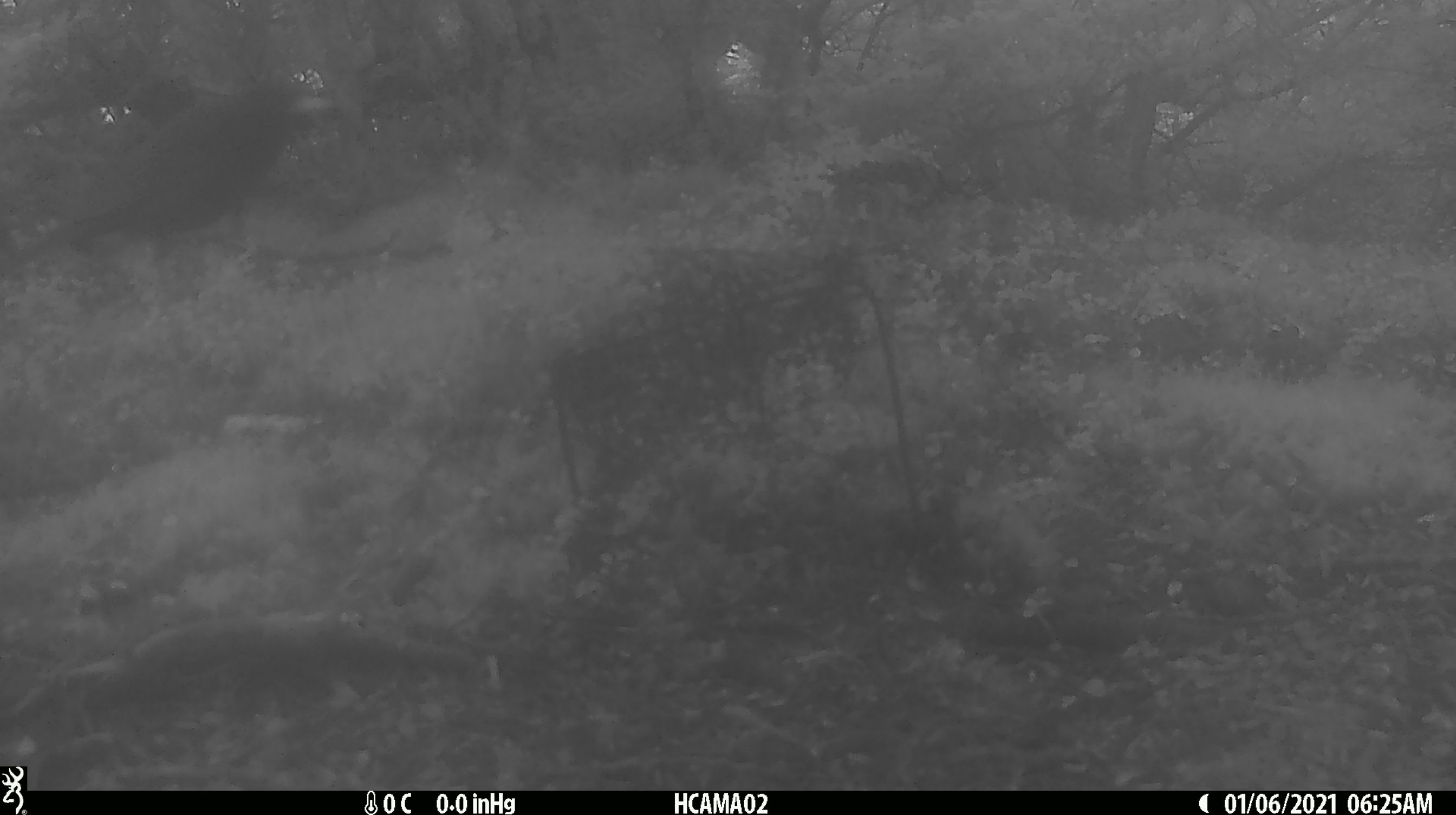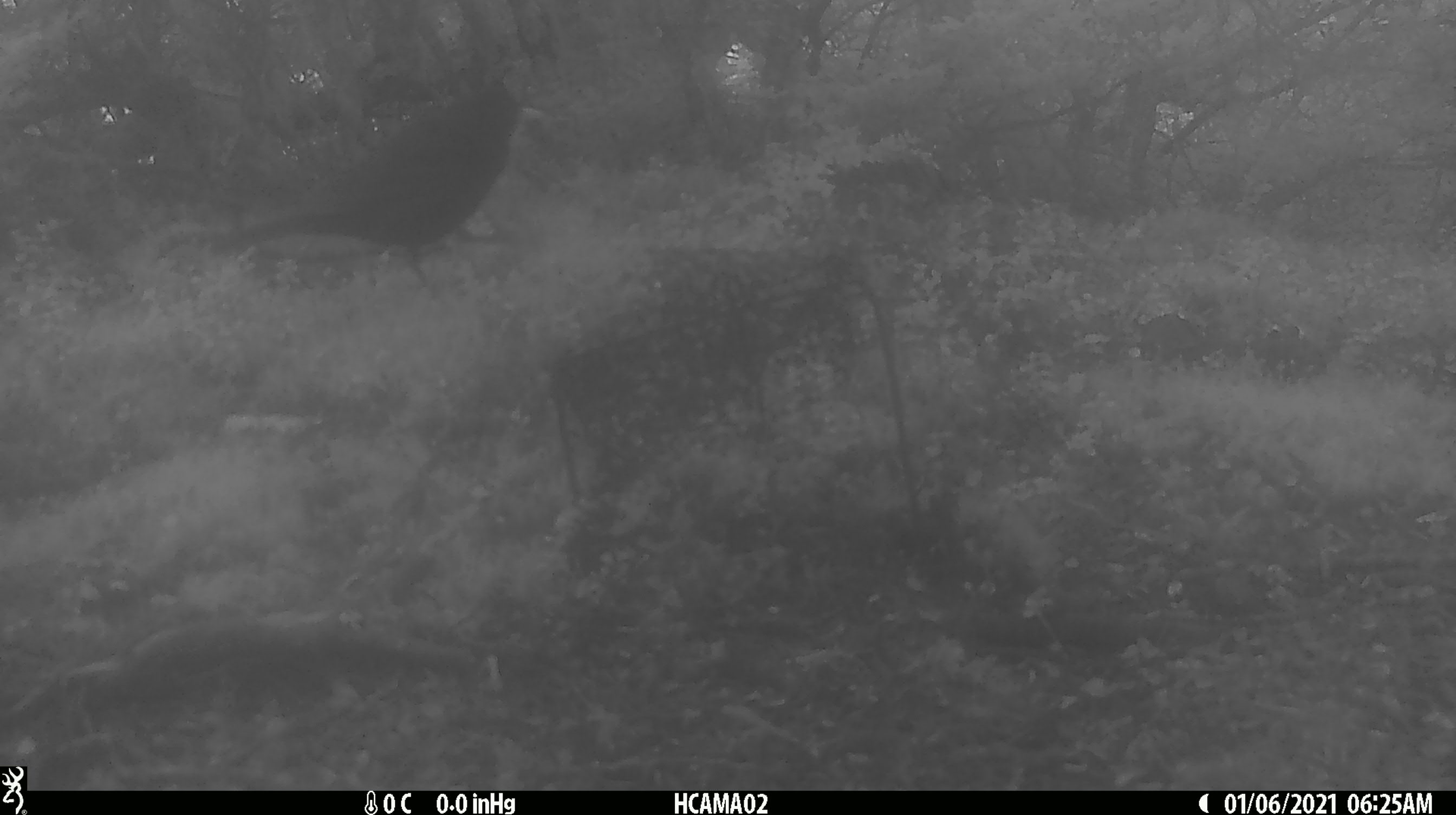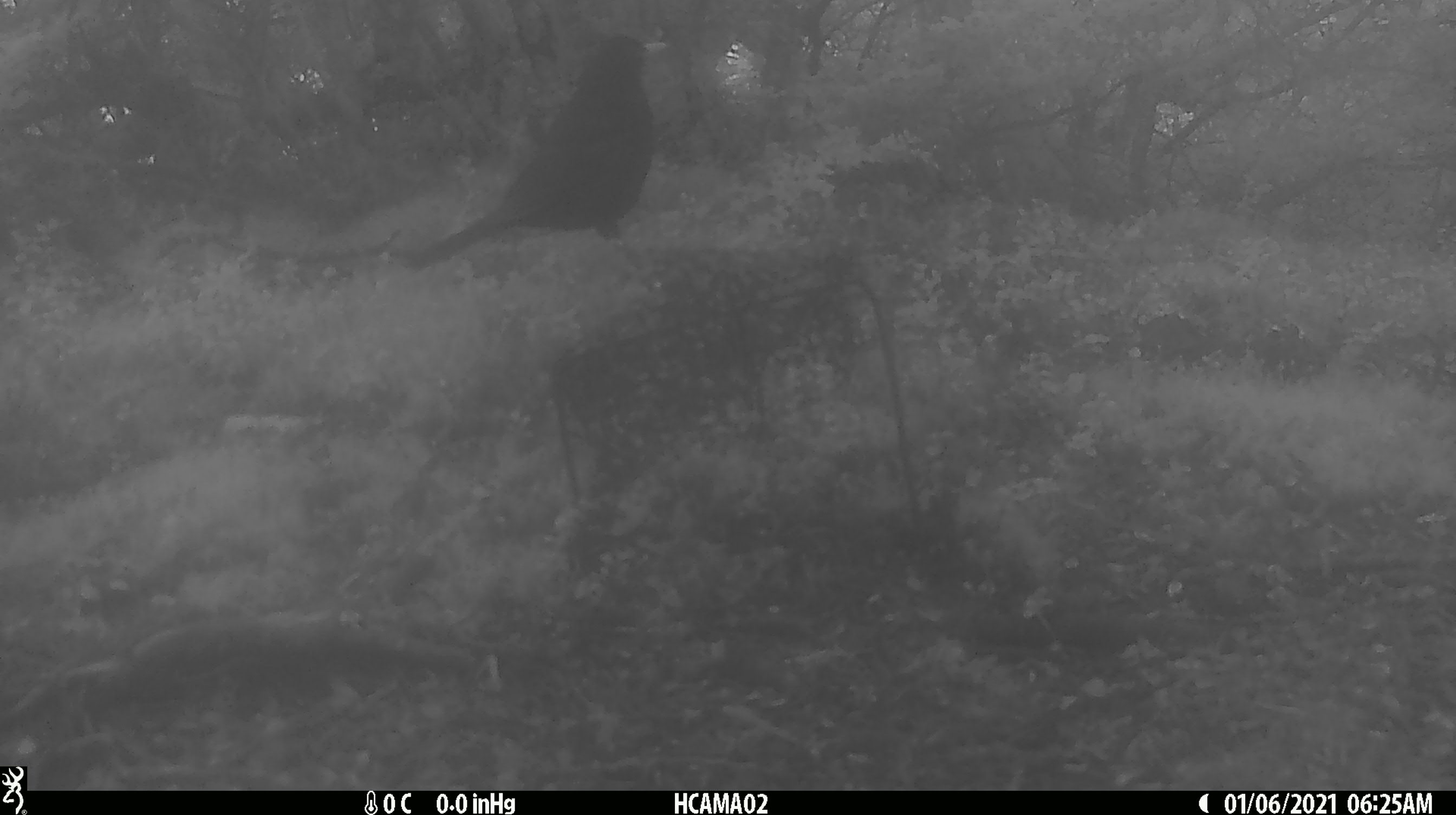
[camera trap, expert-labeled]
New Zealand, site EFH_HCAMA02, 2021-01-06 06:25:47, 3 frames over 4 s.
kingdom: Animalia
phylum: Chordata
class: Aves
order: Passeriformes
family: Acanthisittidae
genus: Acanthisitta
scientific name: Acanthisitta chloris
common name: rifleman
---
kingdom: Animalia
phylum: Chordata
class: Aves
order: Passeriformes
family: Turdidae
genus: Turdus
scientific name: Turdus merula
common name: eurasian blackbird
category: blackbird